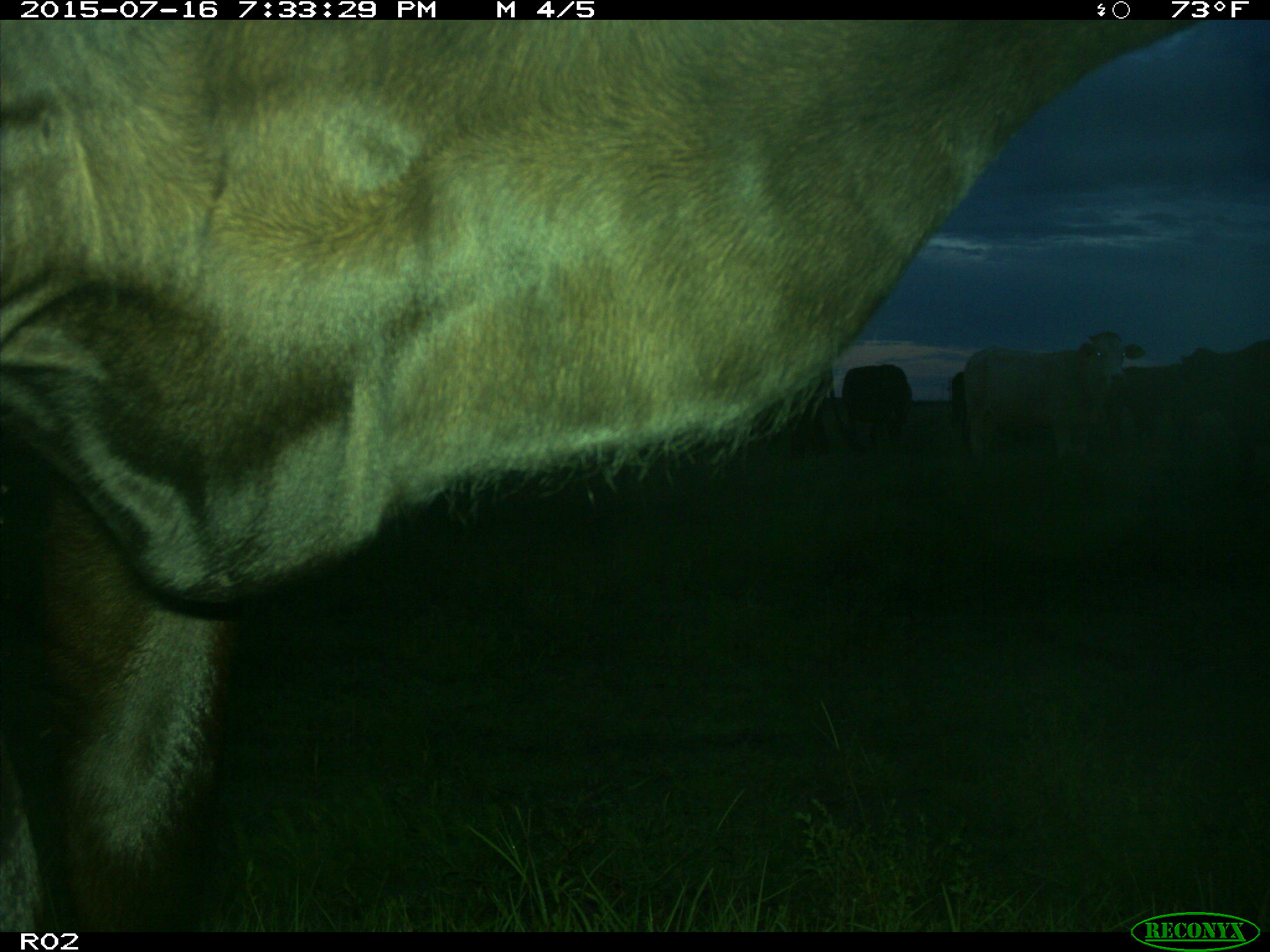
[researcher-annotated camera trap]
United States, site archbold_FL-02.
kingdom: Animalia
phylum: Chordata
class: Mammalia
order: Artiodactyla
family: Bovidae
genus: Bos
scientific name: Bos taurus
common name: domestic cow